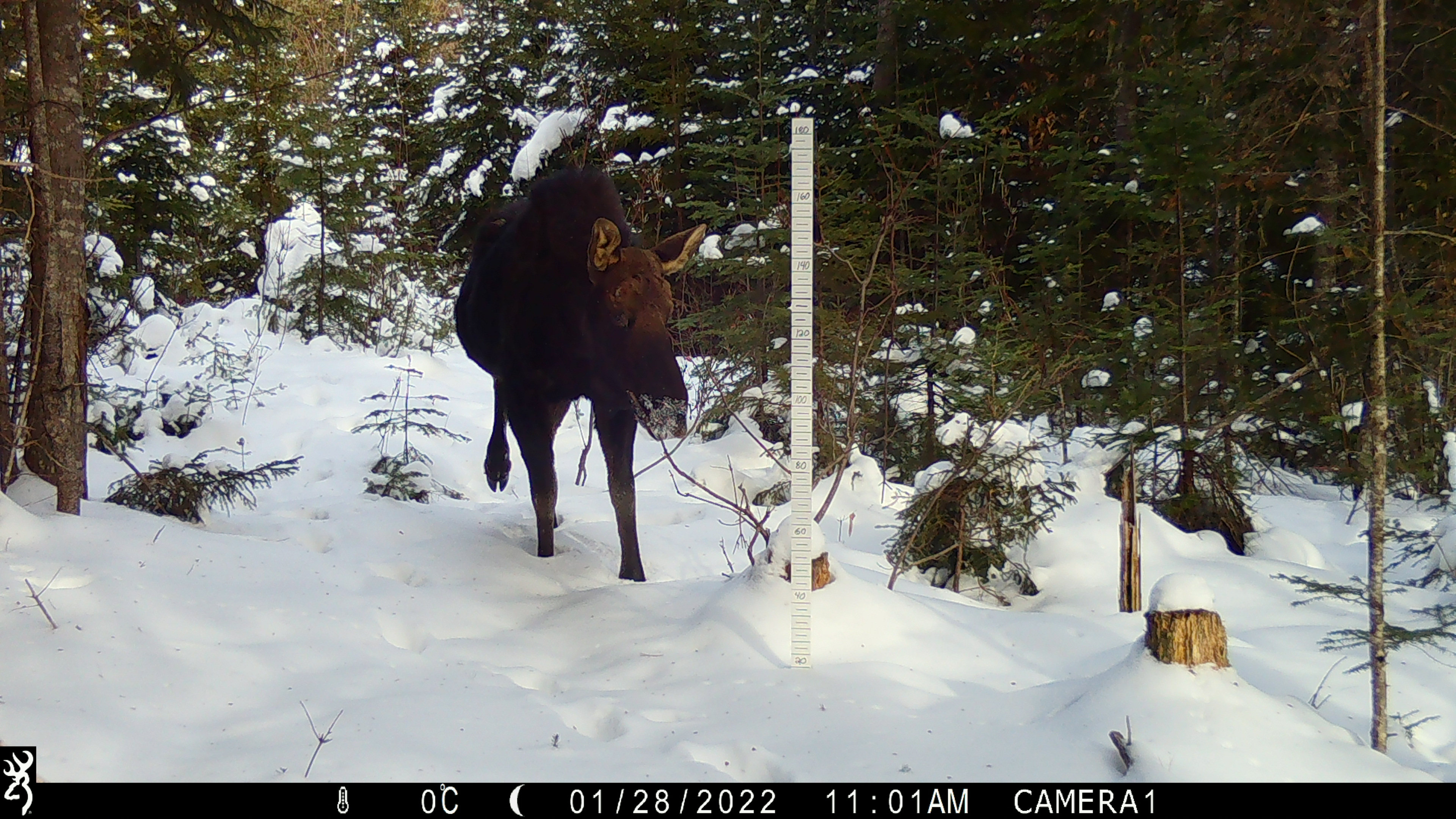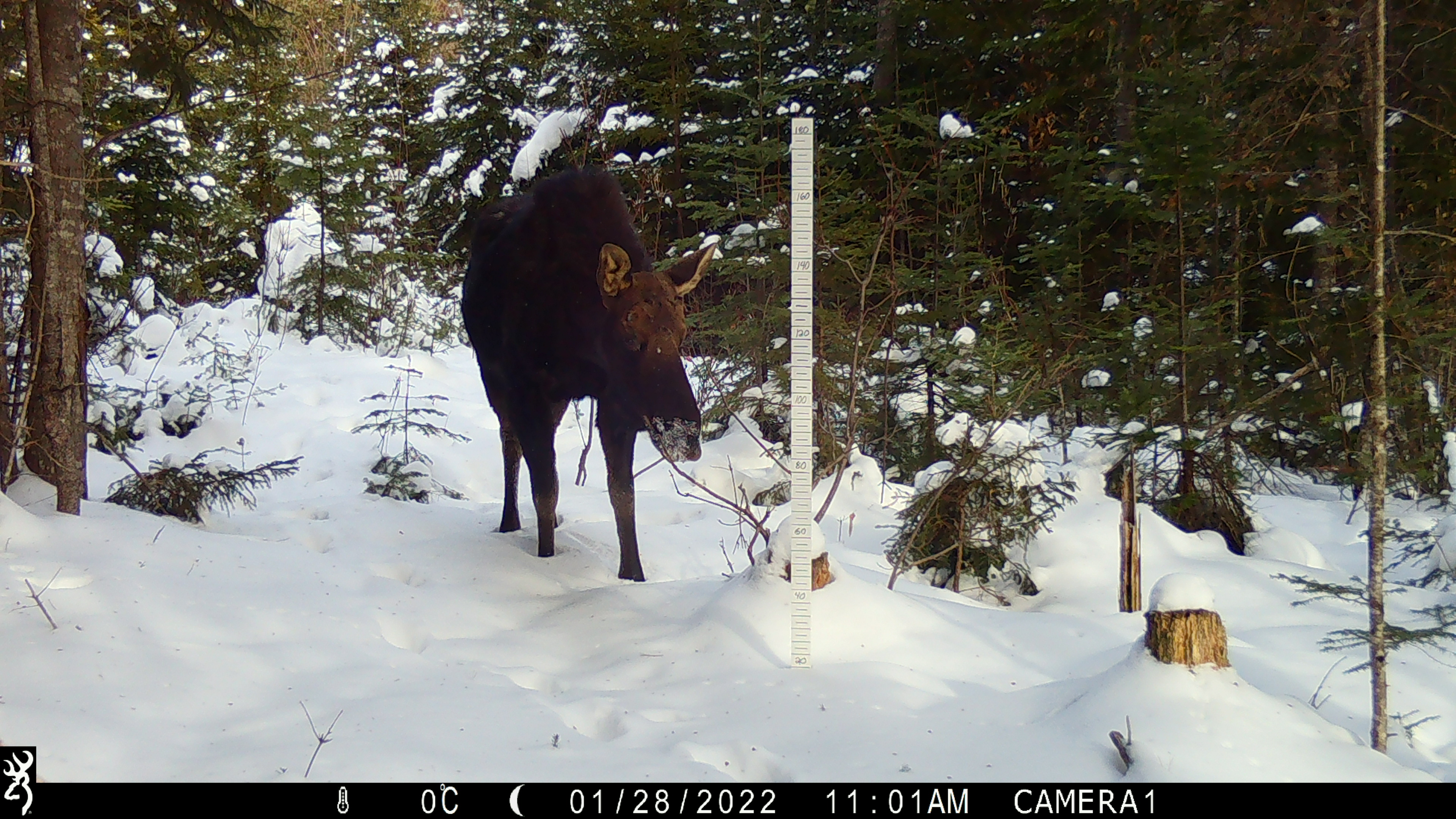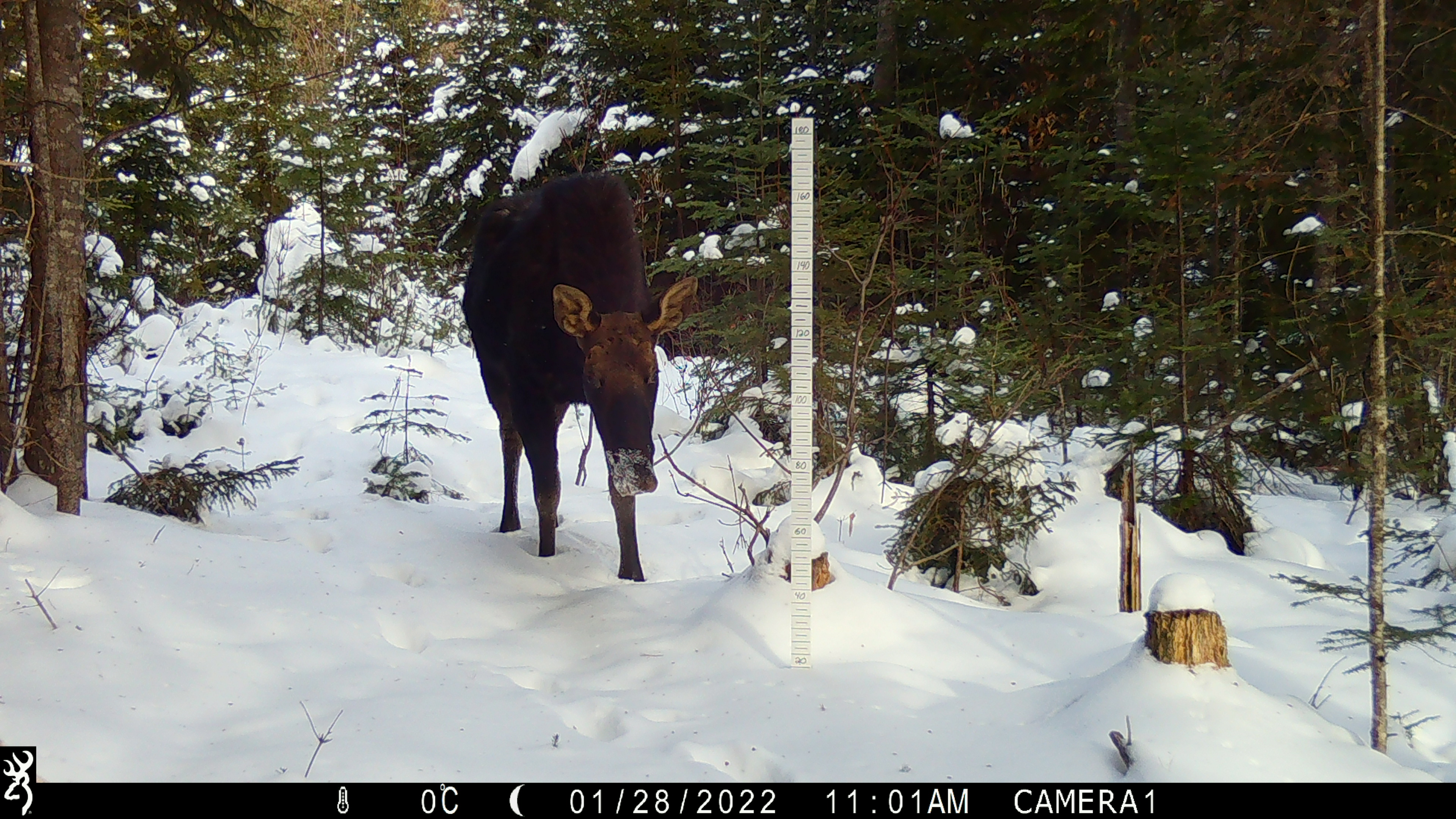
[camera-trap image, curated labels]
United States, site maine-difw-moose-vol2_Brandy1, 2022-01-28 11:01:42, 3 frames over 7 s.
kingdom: Animalia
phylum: Chordata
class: Mammalia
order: Artiodactyla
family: Cervidae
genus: Alces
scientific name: Alces alces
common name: moose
Moose (Alces alces).